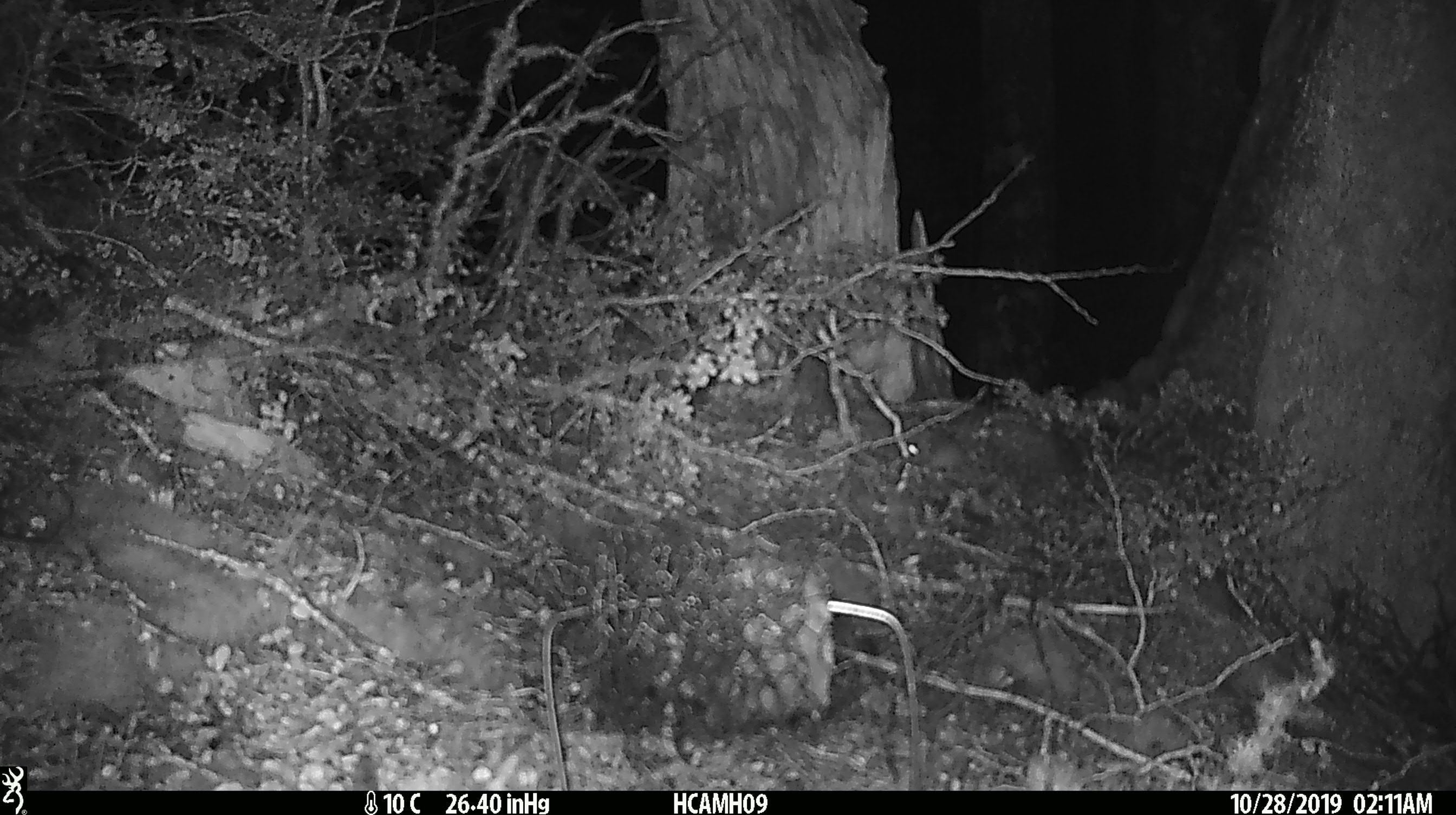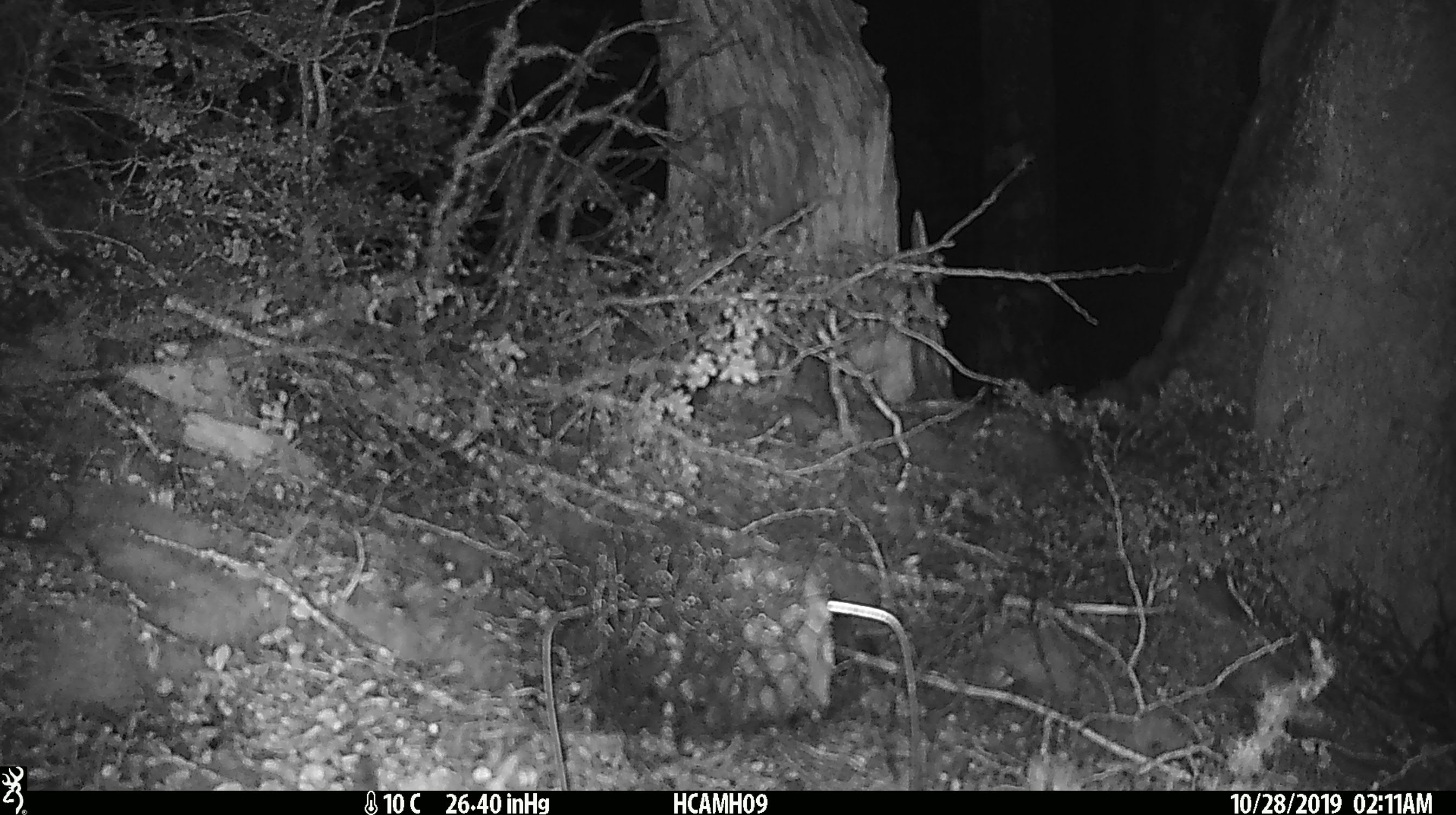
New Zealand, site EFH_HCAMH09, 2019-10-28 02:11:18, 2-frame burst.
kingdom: Animalia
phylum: Chordata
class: Mammalia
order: Rodentia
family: Muridae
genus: Mus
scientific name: Mus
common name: mouse